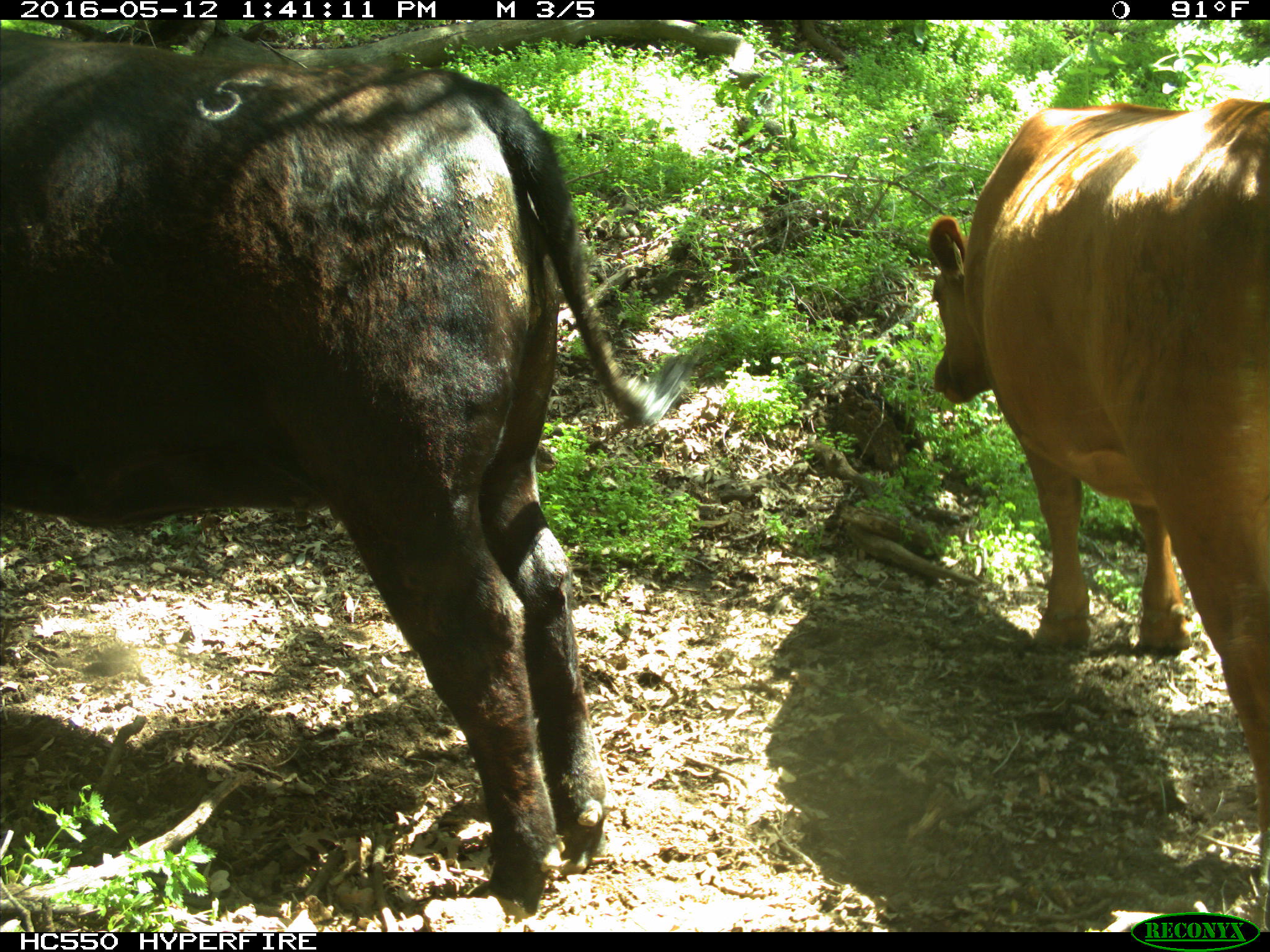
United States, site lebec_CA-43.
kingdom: Animalia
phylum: Chordata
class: Mammalia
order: Artiodactyla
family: Bovidae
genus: Bos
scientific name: Bos taurus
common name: domestic cow